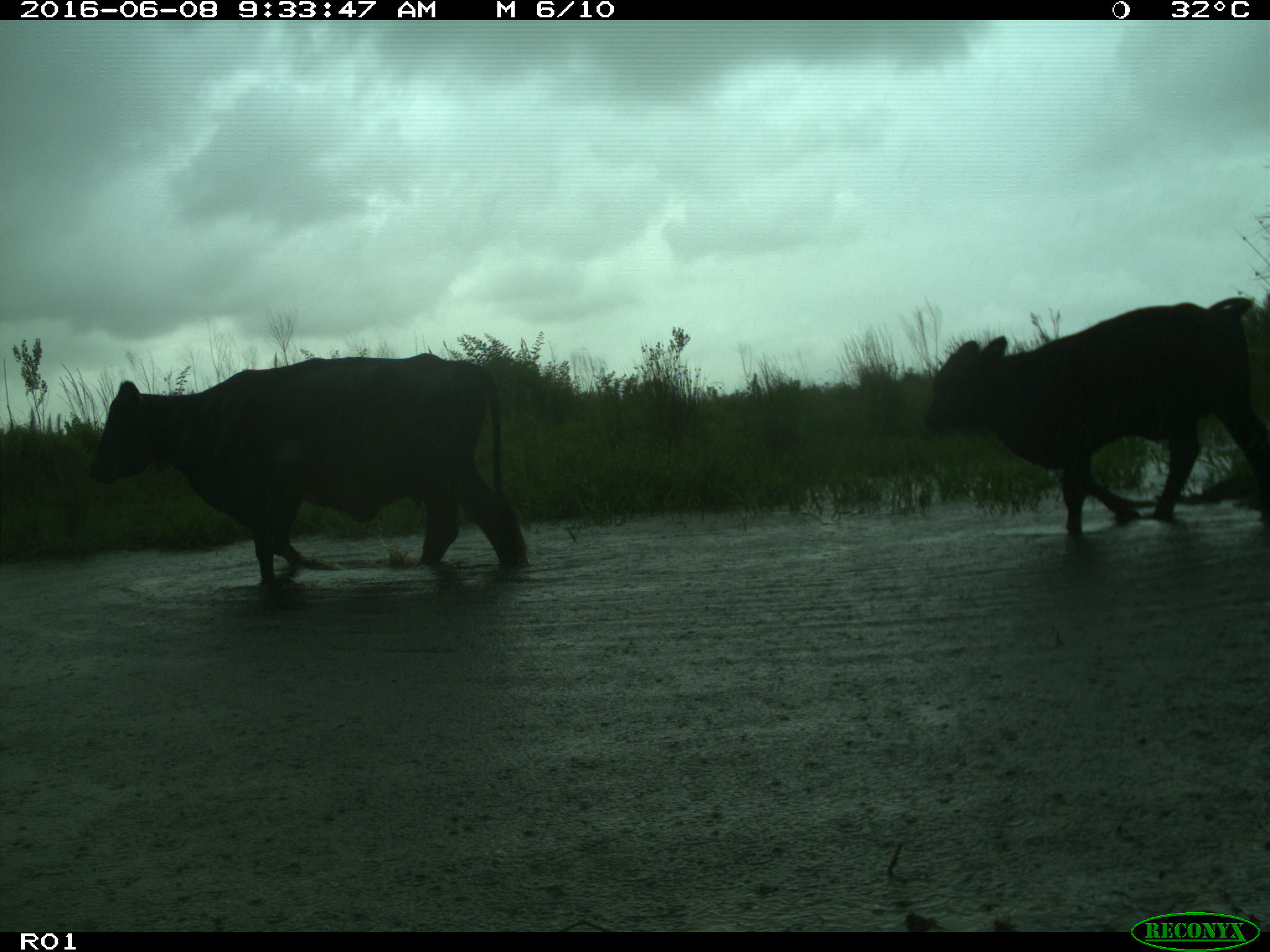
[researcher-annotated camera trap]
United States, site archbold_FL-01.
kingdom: Animalia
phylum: Chordata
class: Mammalia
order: Artiodactyla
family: Bovidae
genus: Bos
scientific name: Bos taurus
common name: domestic cow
Bos taurus (domestic cow).